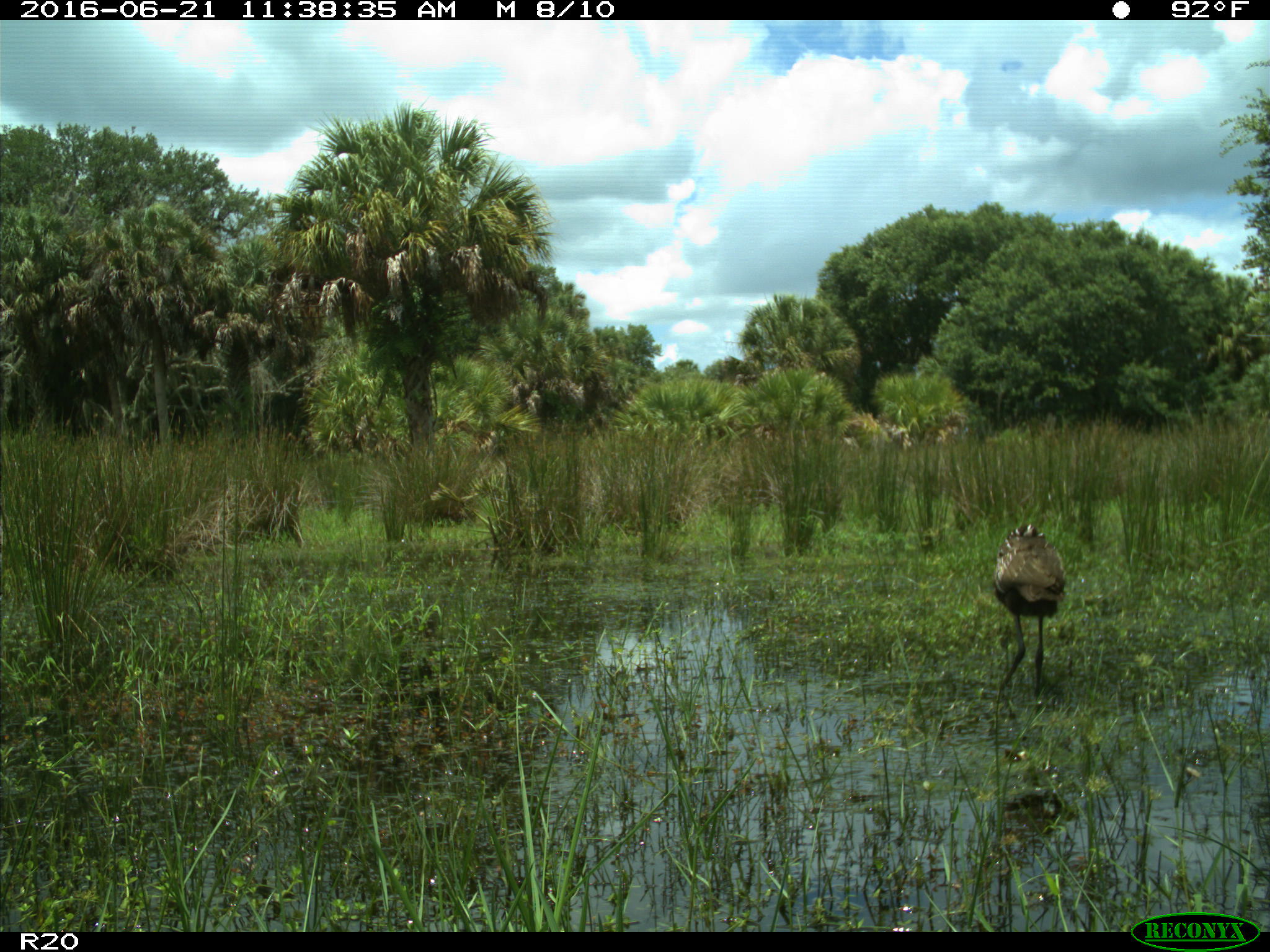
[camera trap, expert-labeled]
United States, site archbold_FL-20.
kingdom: Animalia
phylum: Chordata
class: Aves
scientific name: Aves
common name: birds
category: unidentified bird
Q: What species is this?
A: Unidentified bird (birds) (Aves).